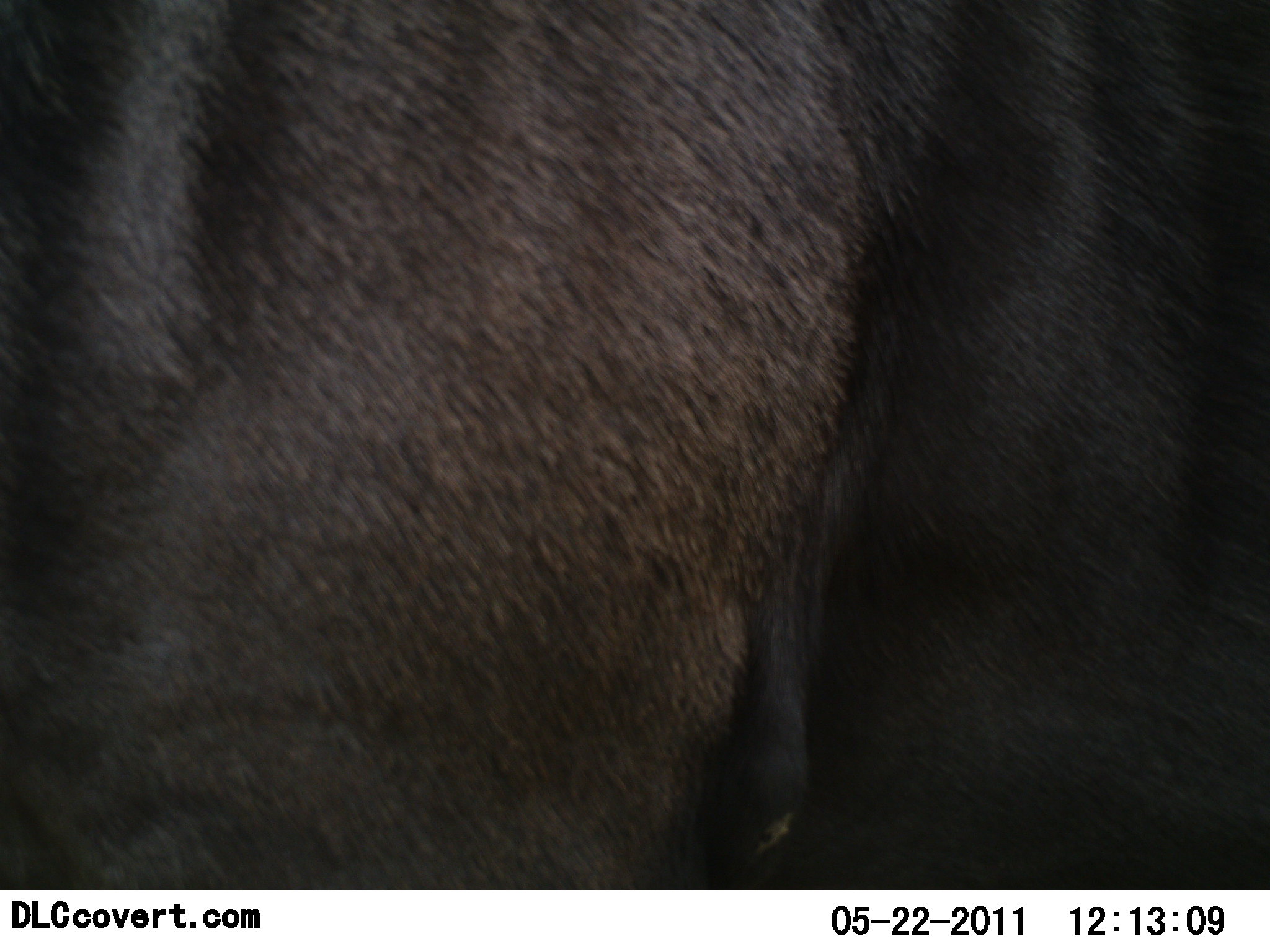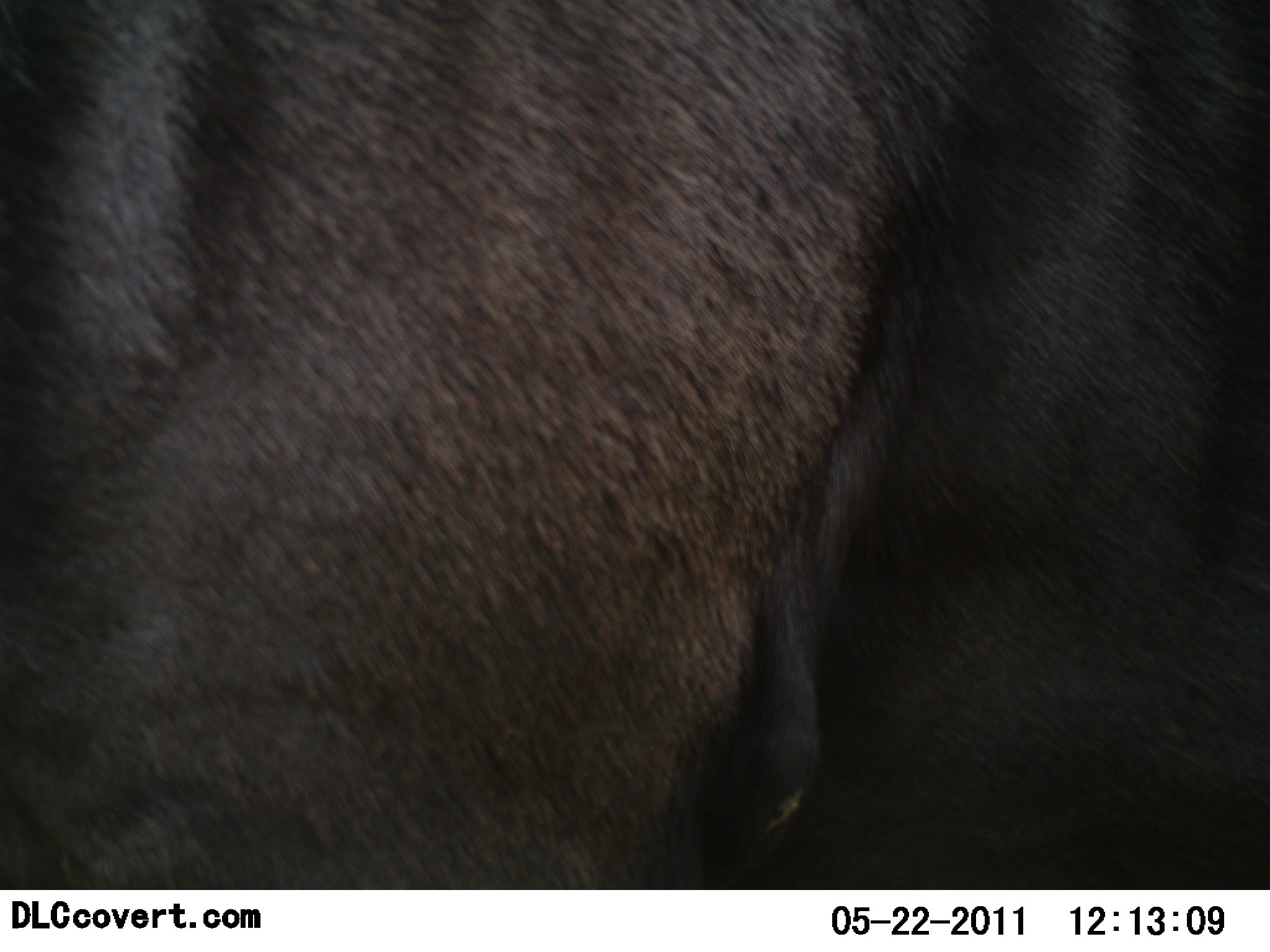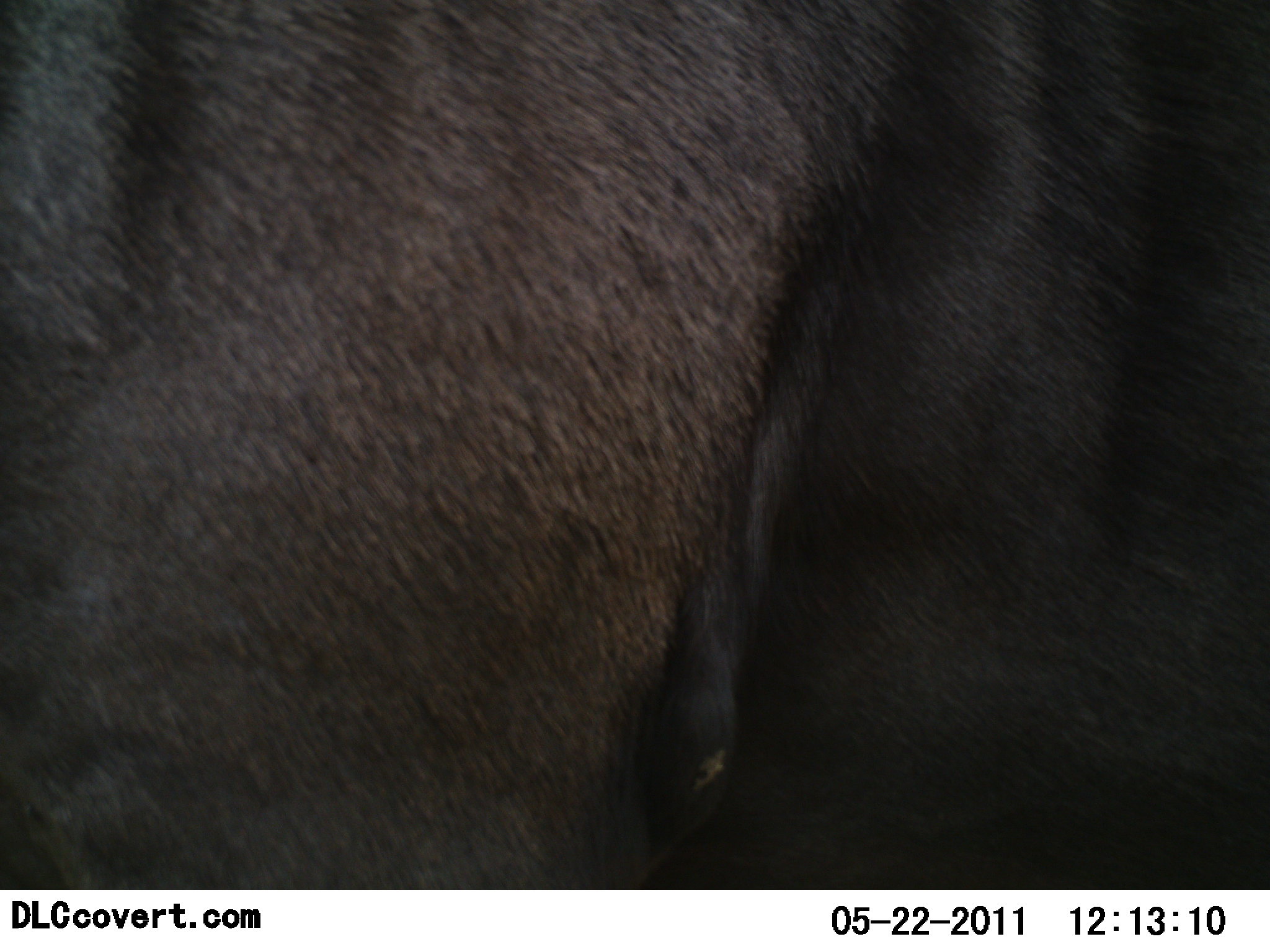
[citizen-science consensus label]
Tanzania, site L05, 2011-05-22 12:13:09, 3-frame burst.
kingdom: Animalia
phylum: Chordata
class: Mammalia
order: Artiodactyla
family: Bovidae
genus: Connochaetes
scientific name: Connochaetes taurinus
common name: blue wildebeest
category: wildebeest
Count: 1.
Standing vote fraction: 100%.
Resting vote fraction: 0%.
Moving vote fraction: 0%.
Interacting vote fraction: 0%.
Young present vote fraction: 0%.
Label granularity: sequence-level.